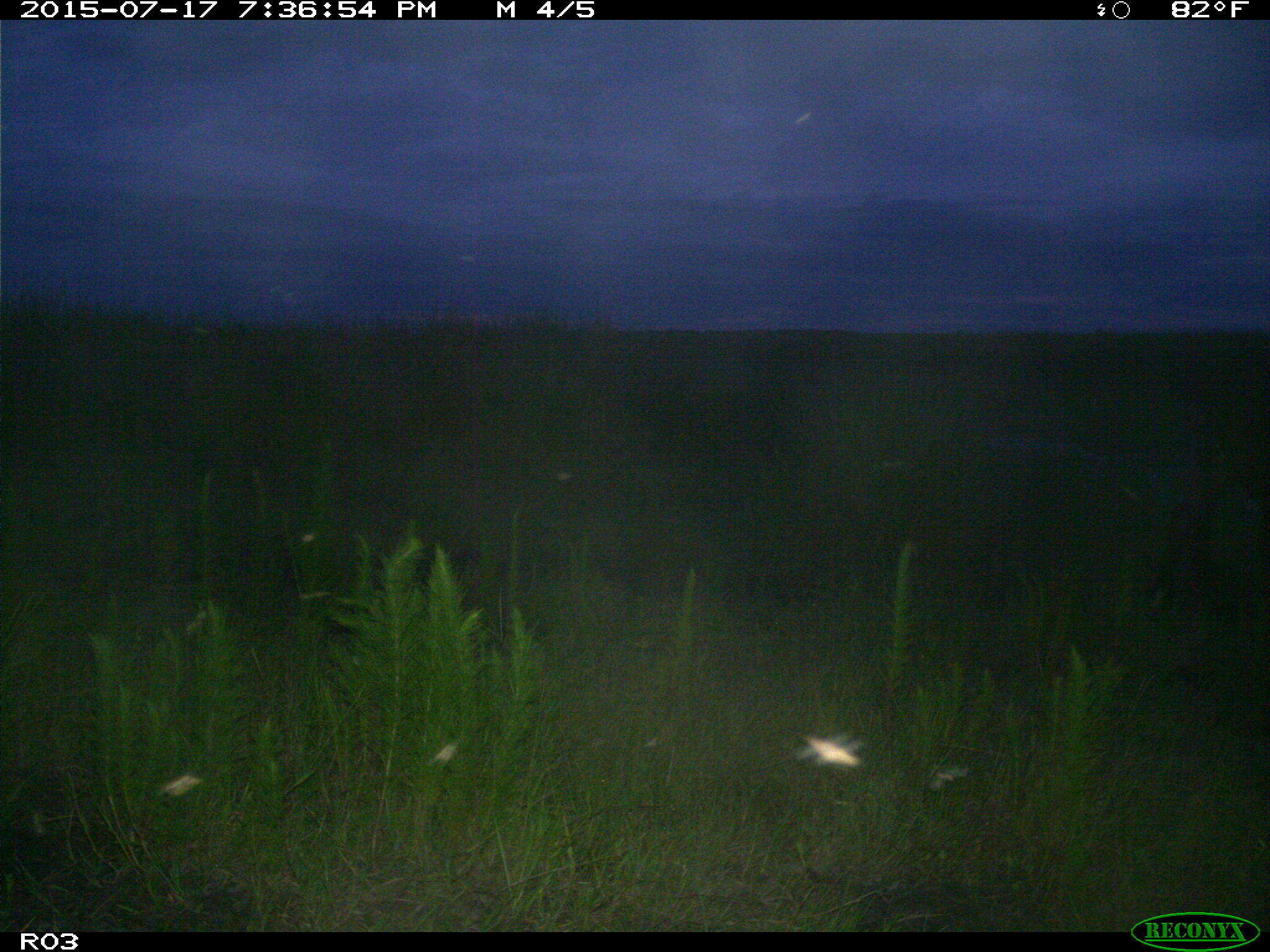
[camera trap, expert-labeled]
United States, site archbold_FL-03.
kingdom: Animalia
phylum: Chordata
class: Mammalia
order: Artiodactyla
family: Bovidae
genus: Bos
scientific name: Bos taurus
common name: domestic cow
Bos taurus (domestic cow).